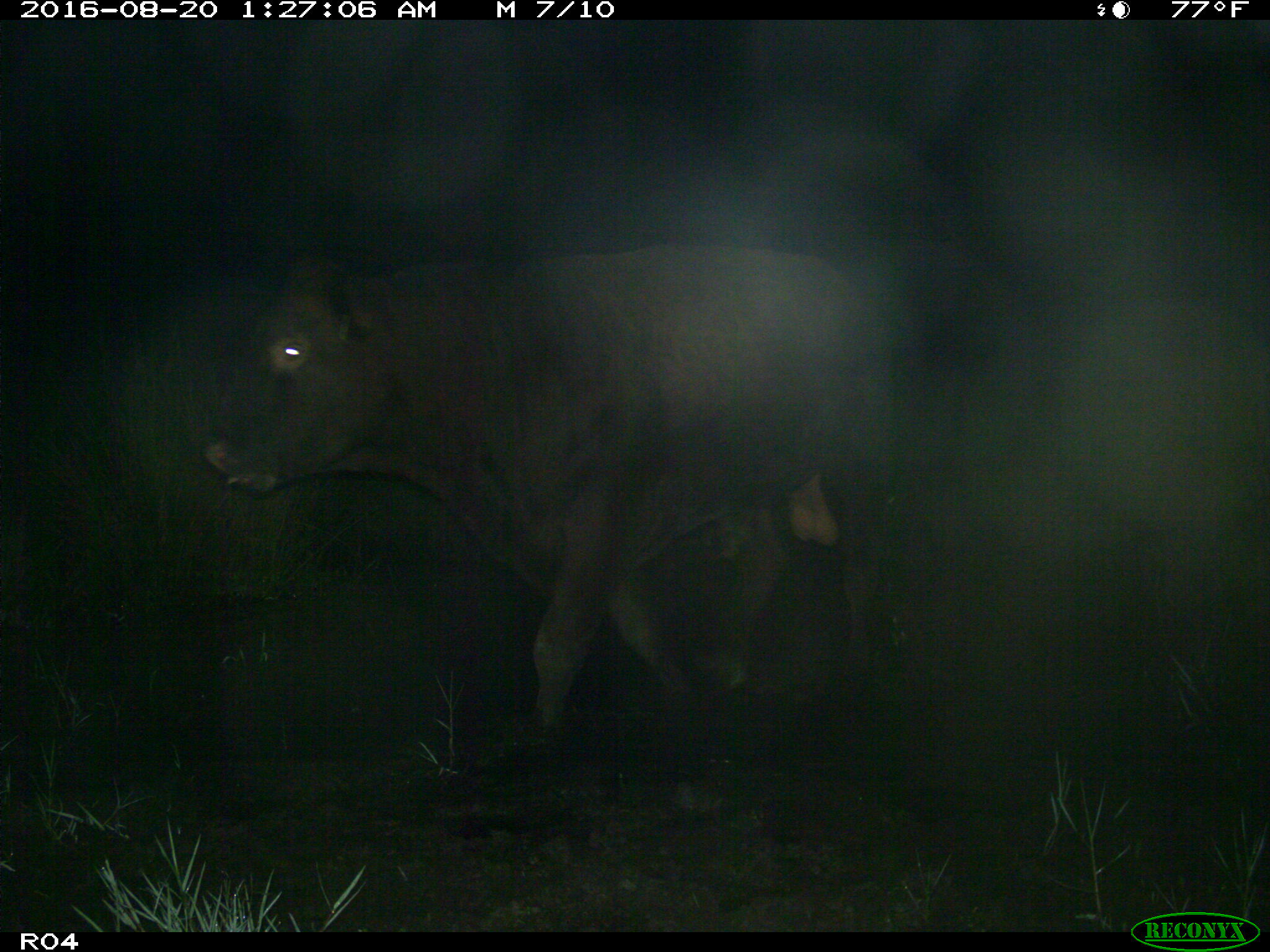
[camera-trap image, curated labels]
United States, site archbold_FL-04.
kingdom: Animalia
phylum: Chordata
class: Mammalia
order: Artiodactyla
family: Bovidae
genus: Bos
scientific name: Bos taurus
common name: domestic cow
Bos taurus (domestic cow).